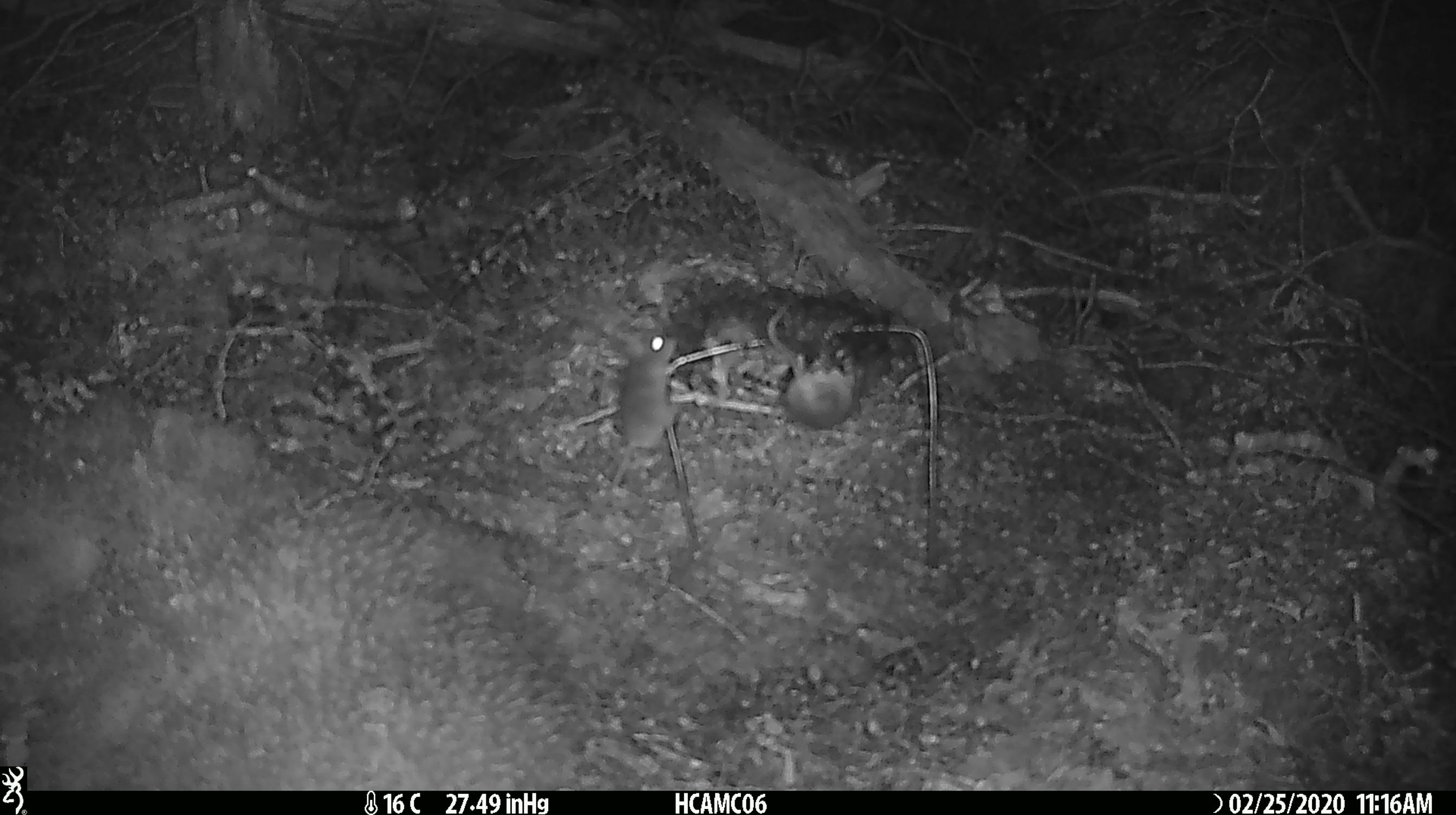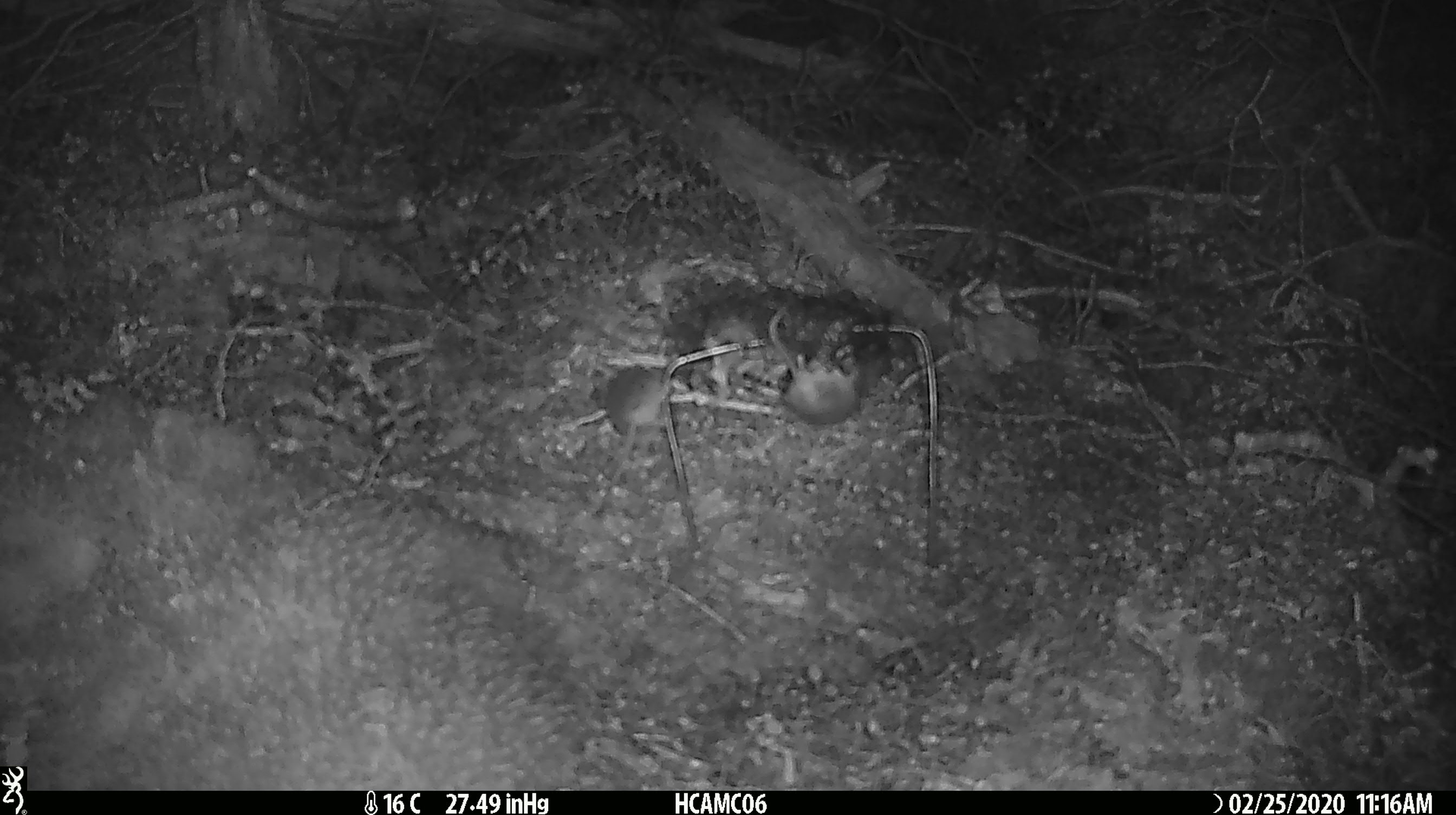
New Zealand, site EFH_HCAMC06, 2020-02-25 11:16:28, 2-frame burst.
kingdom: Animalia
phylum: Chordata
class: Mammalia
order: Rodentia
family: Muridae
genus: Mus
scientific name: Mus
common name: mouse